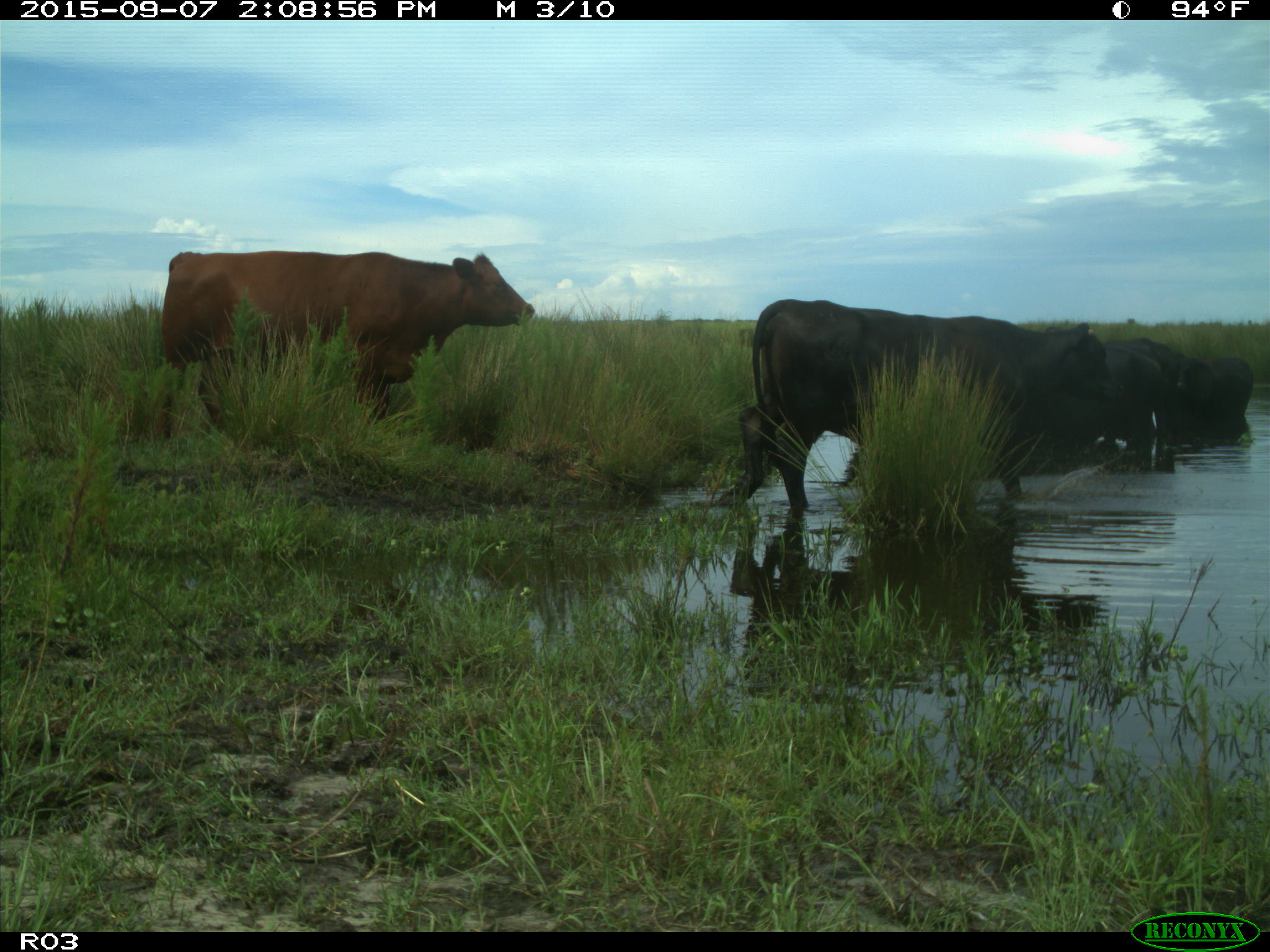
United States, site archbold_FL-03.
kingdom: Animalia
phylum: Chordata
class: Mammalia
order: Artiodactyla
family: Bovidae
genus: Bos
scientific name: Bos taurus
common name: domestic cow